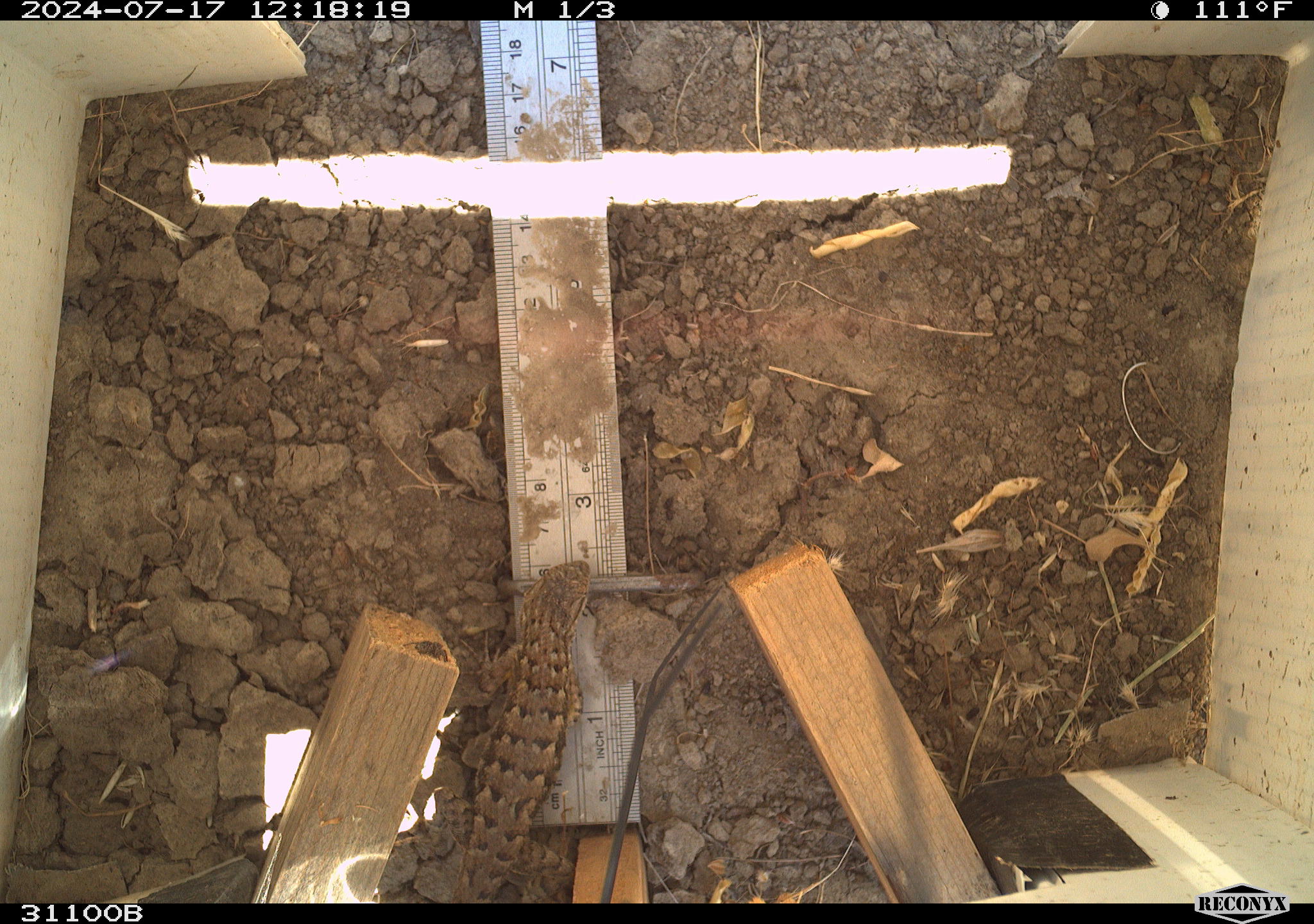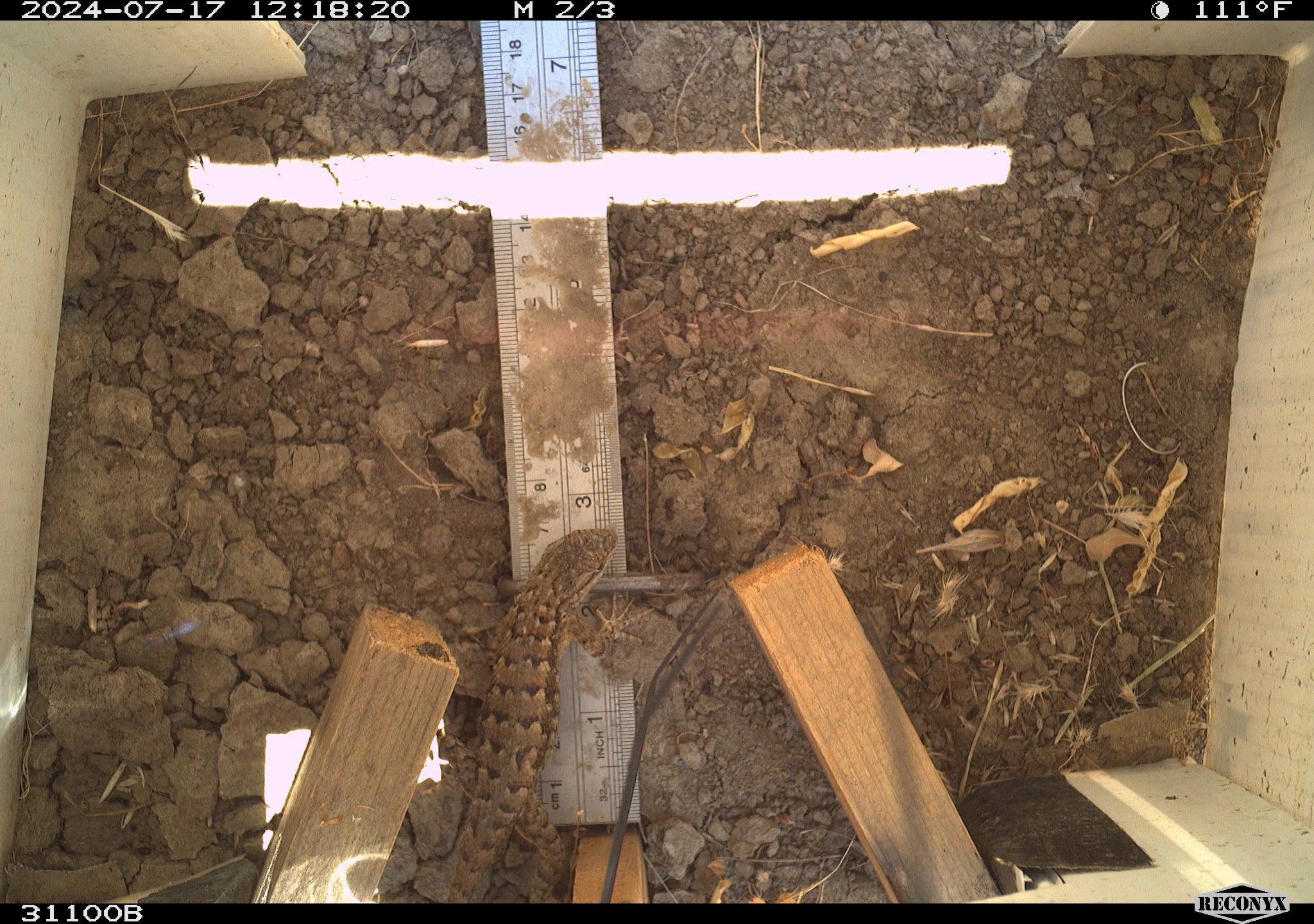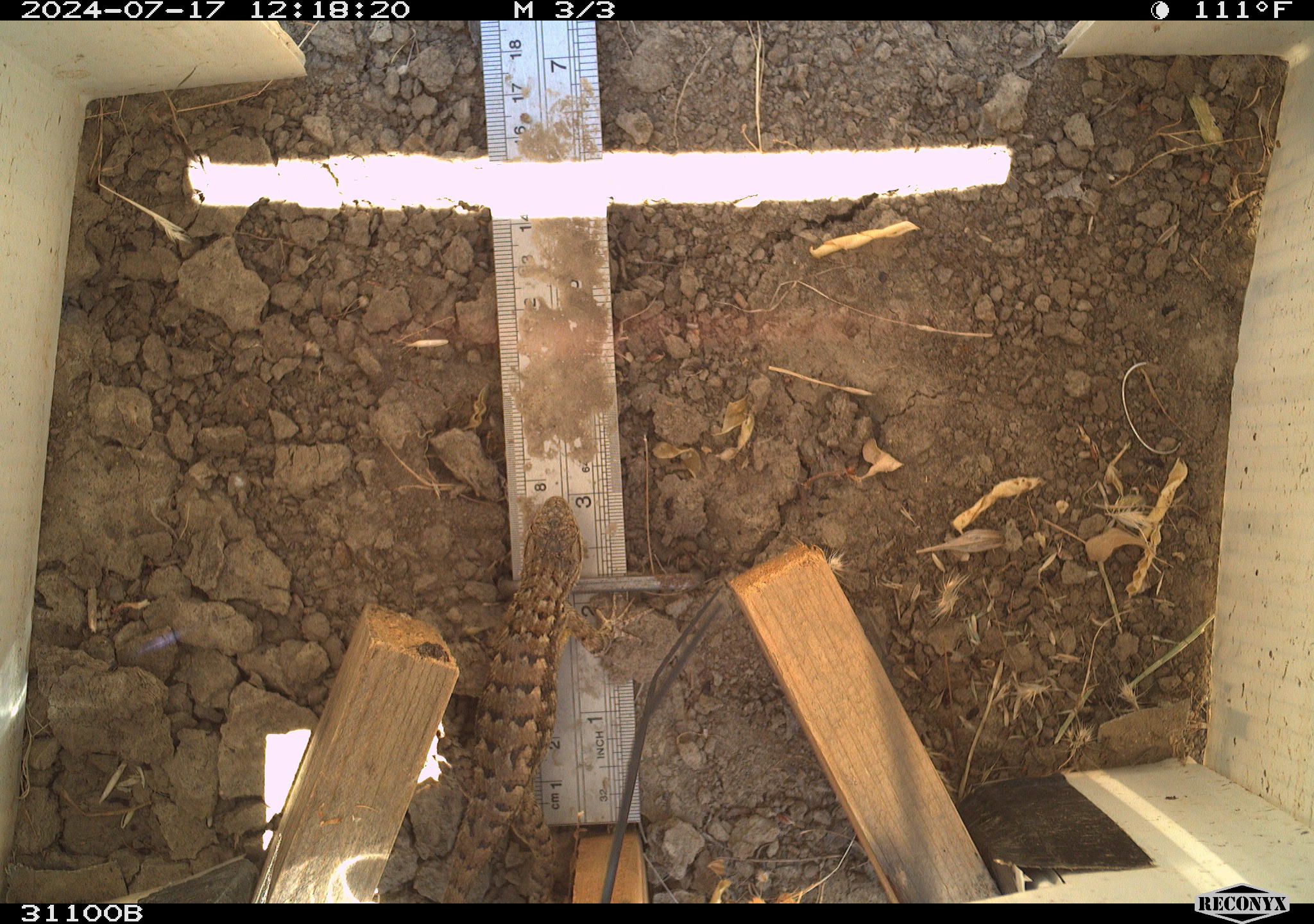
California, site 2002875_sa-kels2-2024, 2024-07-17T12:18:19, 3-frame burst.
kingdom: Animalia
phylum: Chordata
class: Reptilia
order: Squamata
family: Phrynosomatidae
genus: Sceloporus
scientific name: Sceloporus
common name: spiny lizards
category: sceloporus species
Sceloporus species (spiny lizards) (Sceloporus).